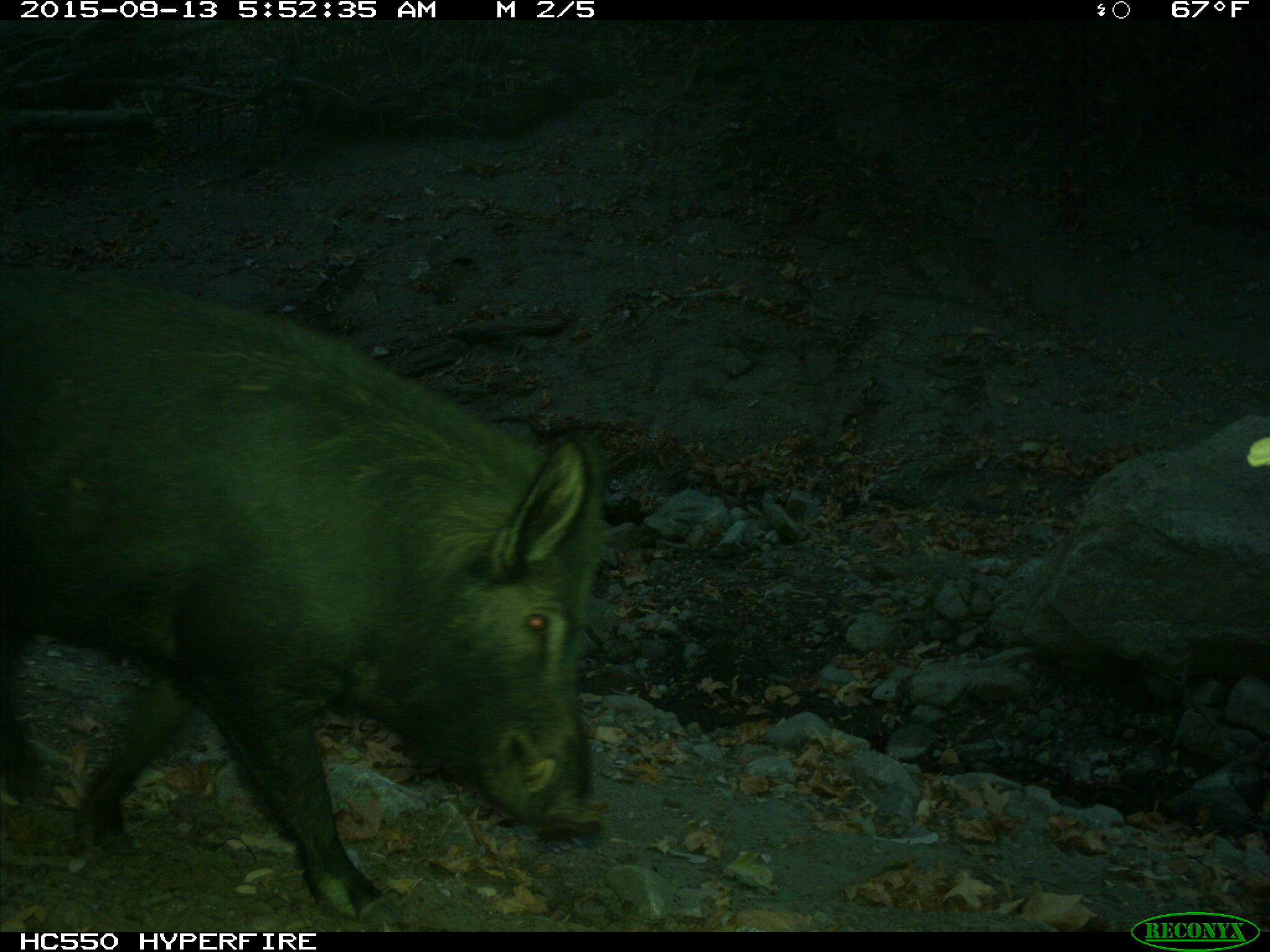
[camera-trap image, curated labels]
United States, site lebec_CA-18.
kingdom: Animalia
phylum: Chordata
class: Mammalia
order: Artiodactyla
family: Suidae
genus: Sus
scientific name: Sus scrofa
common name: wild boar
Sus scrofa (wild boar).